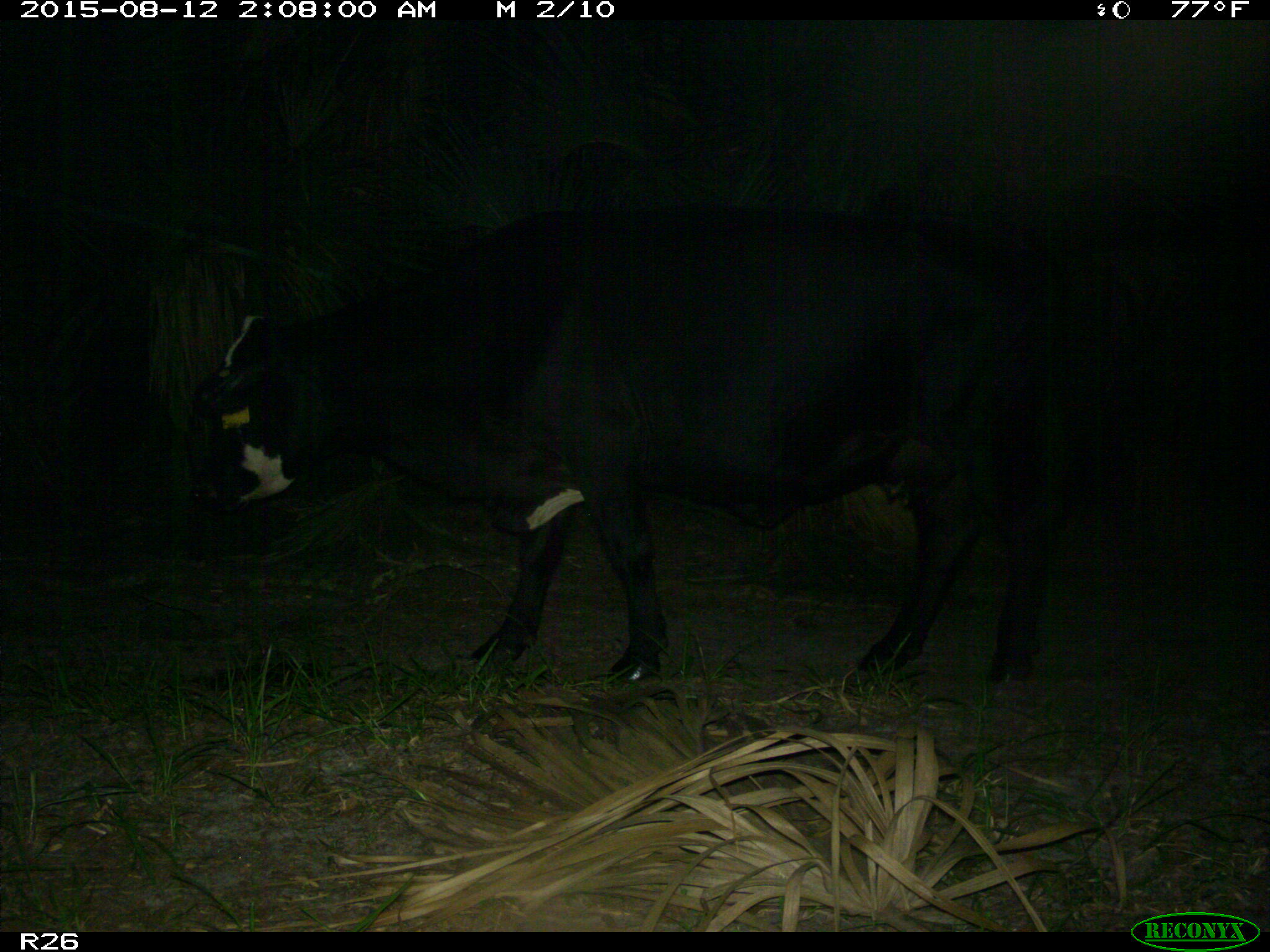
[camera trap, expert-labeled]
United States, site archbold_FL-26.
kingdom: Animalia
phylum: Chordata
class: Mammalia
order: Artiodactyla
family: Bovidae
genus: Bos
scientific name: Bos taurus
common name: domestic cow